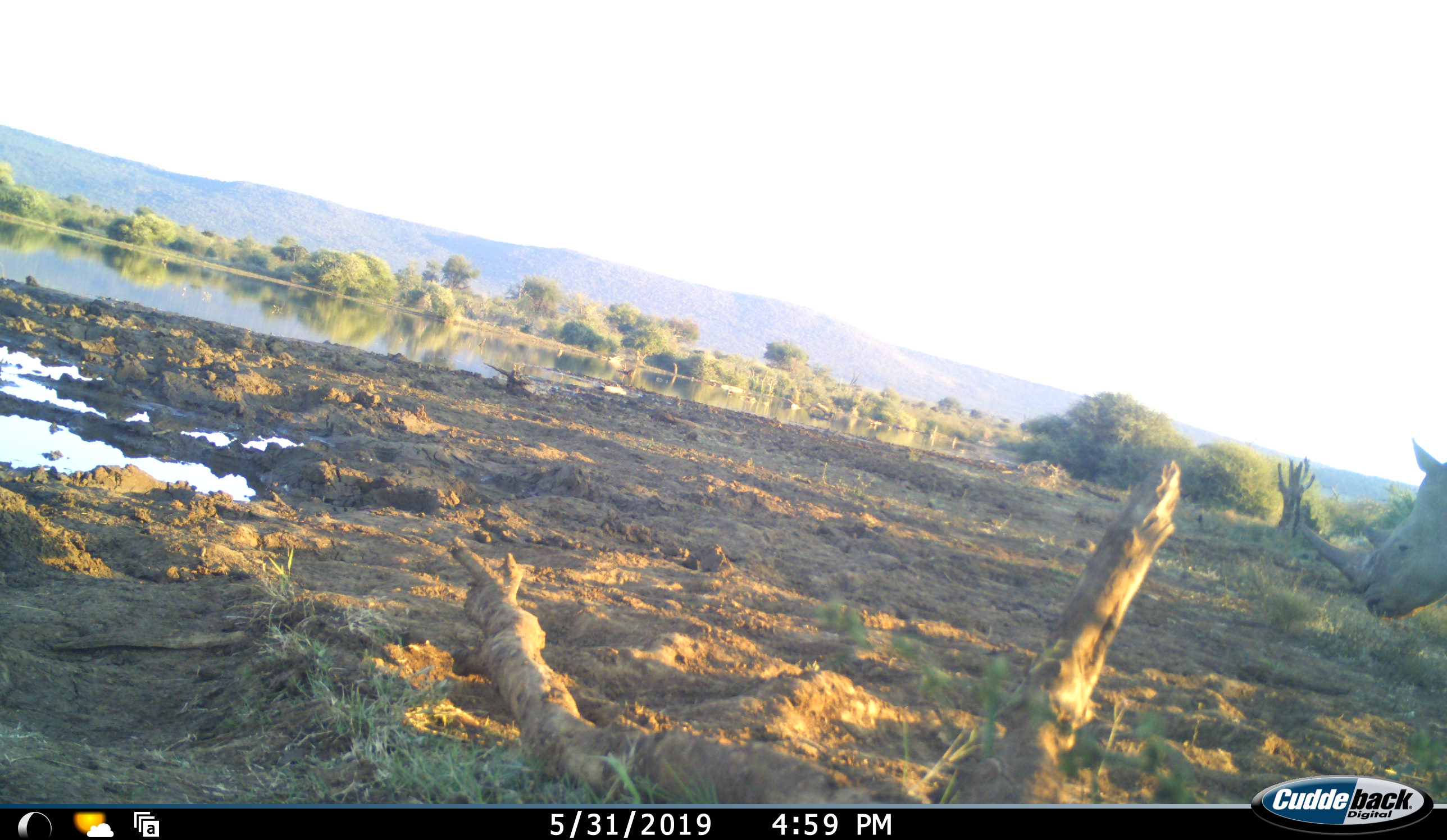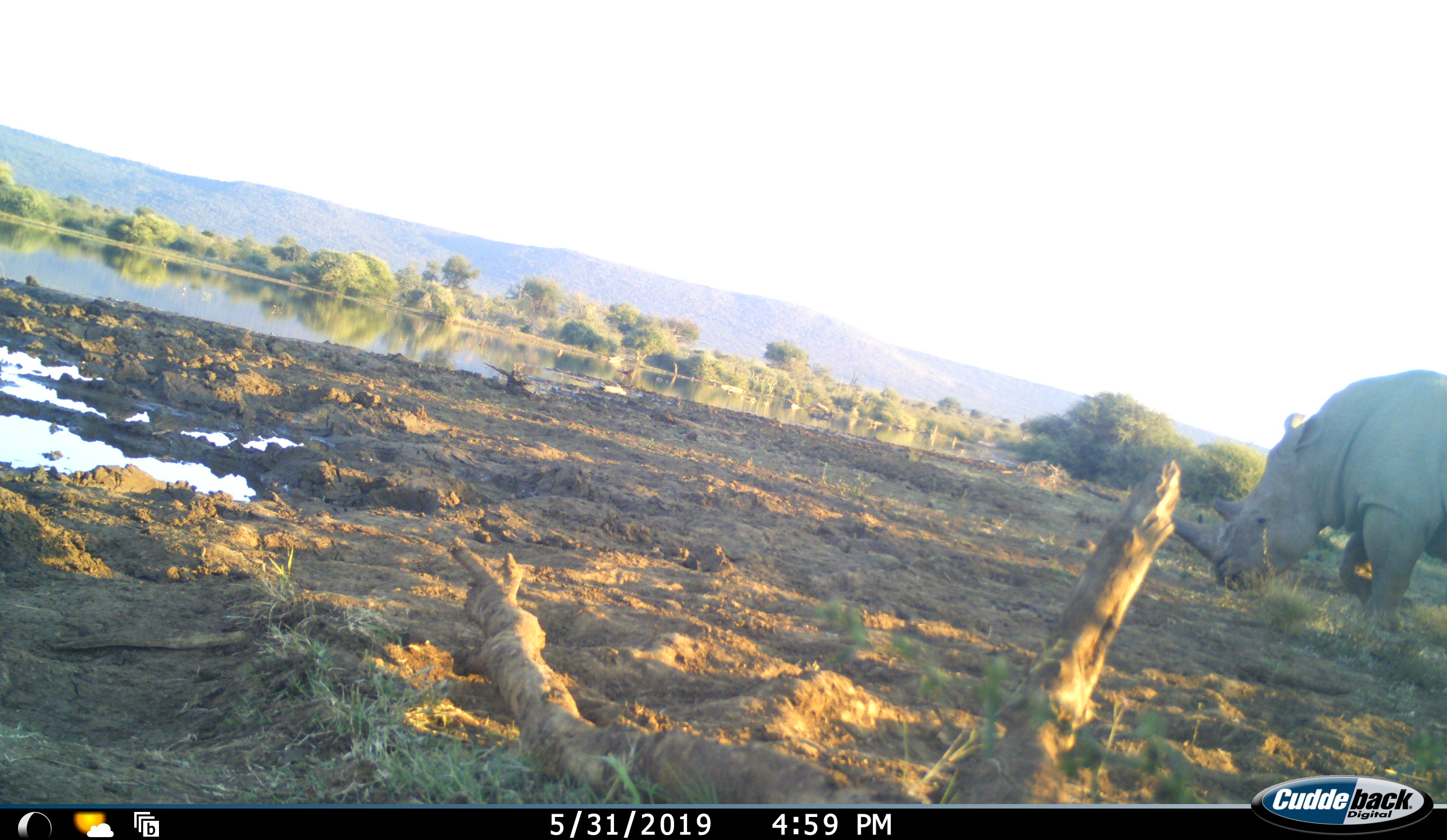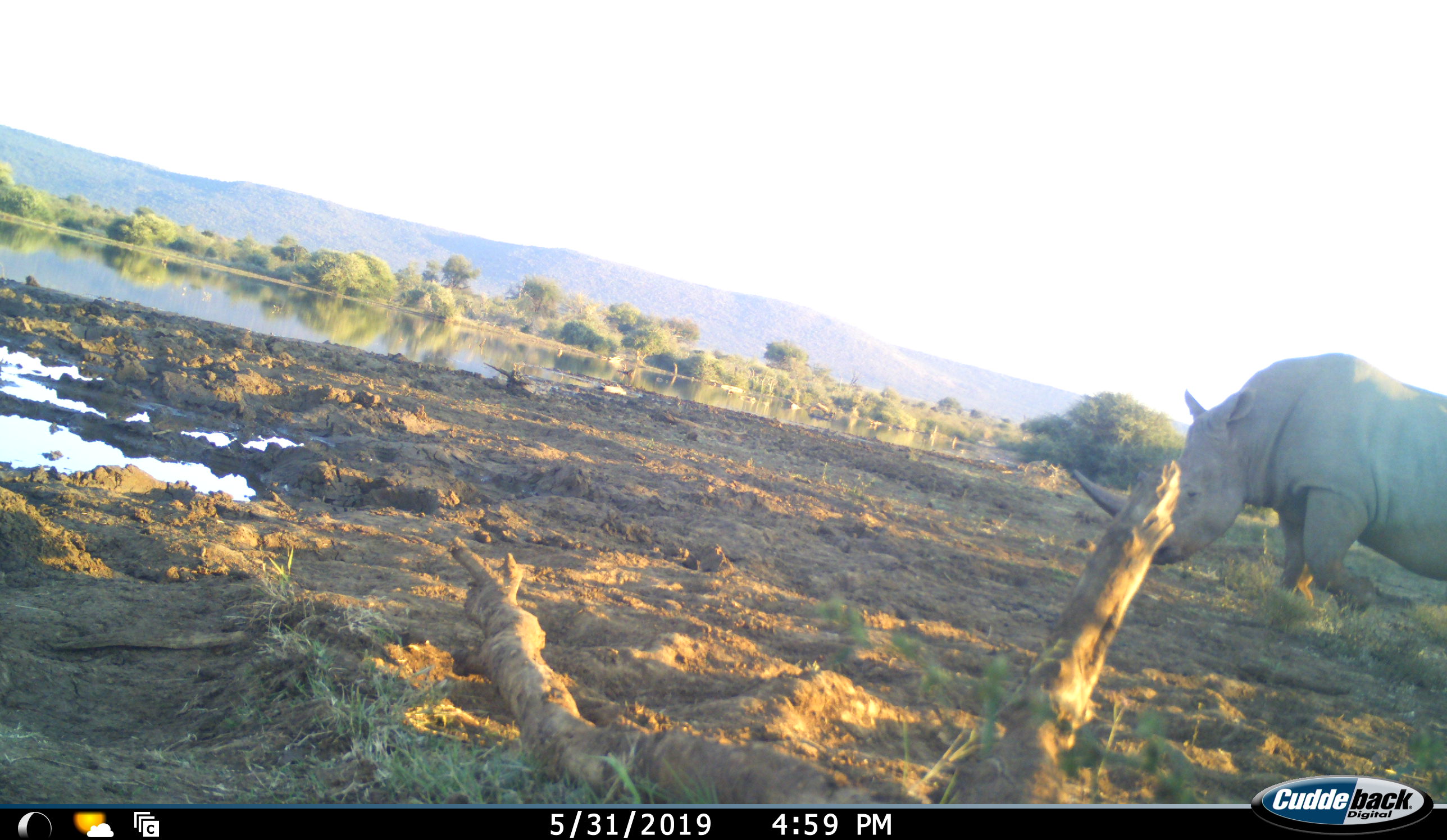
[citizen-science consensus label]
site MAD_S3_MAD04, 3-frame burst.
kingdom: Animalia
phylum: Chordata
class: Mammalia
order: Perissodactyla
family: Rhinocerotidae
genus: Diceros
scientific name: Diceros bicornis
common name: black rhinoceros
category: rhinocerosblack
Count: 1.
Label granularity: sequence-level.